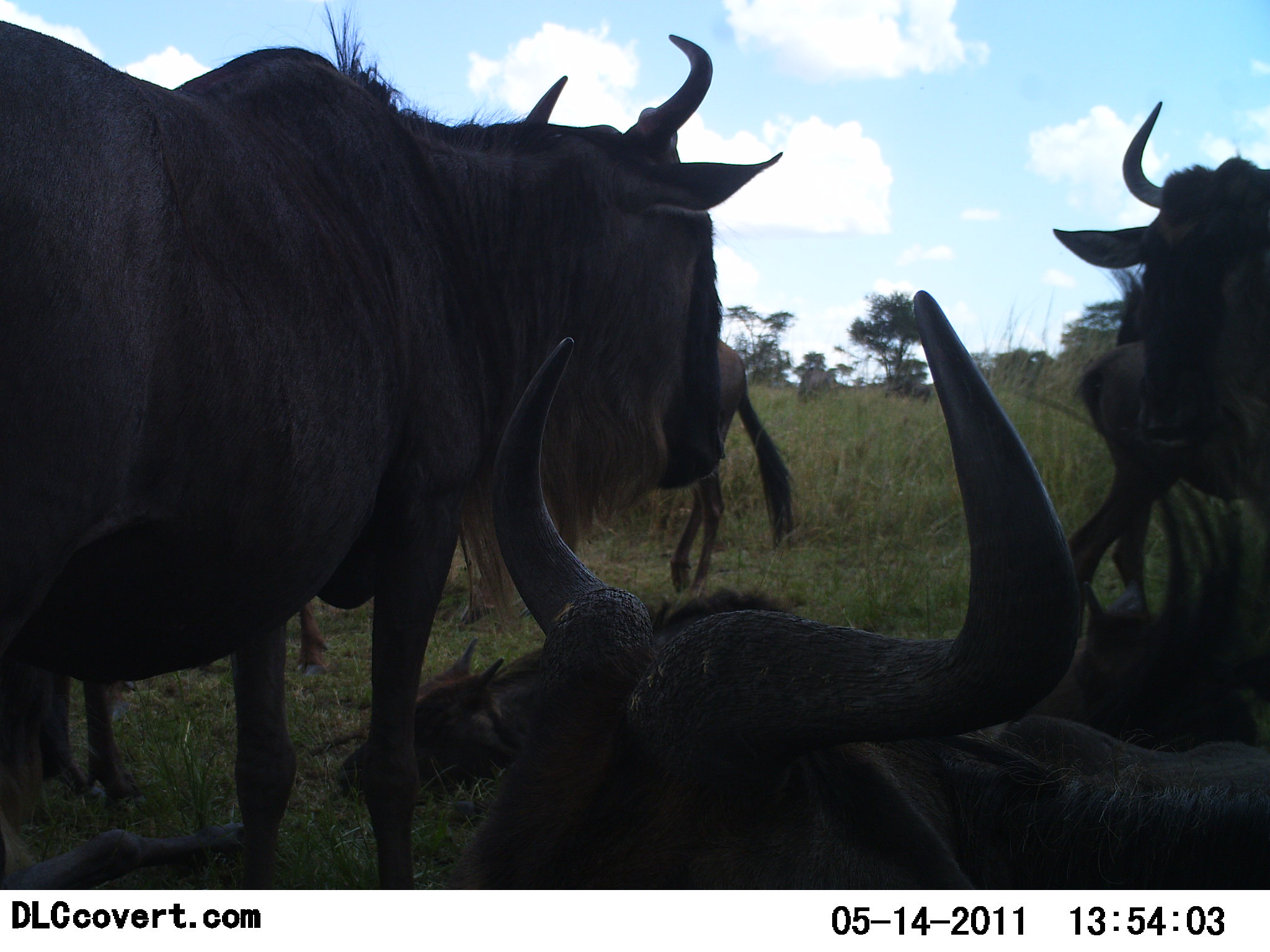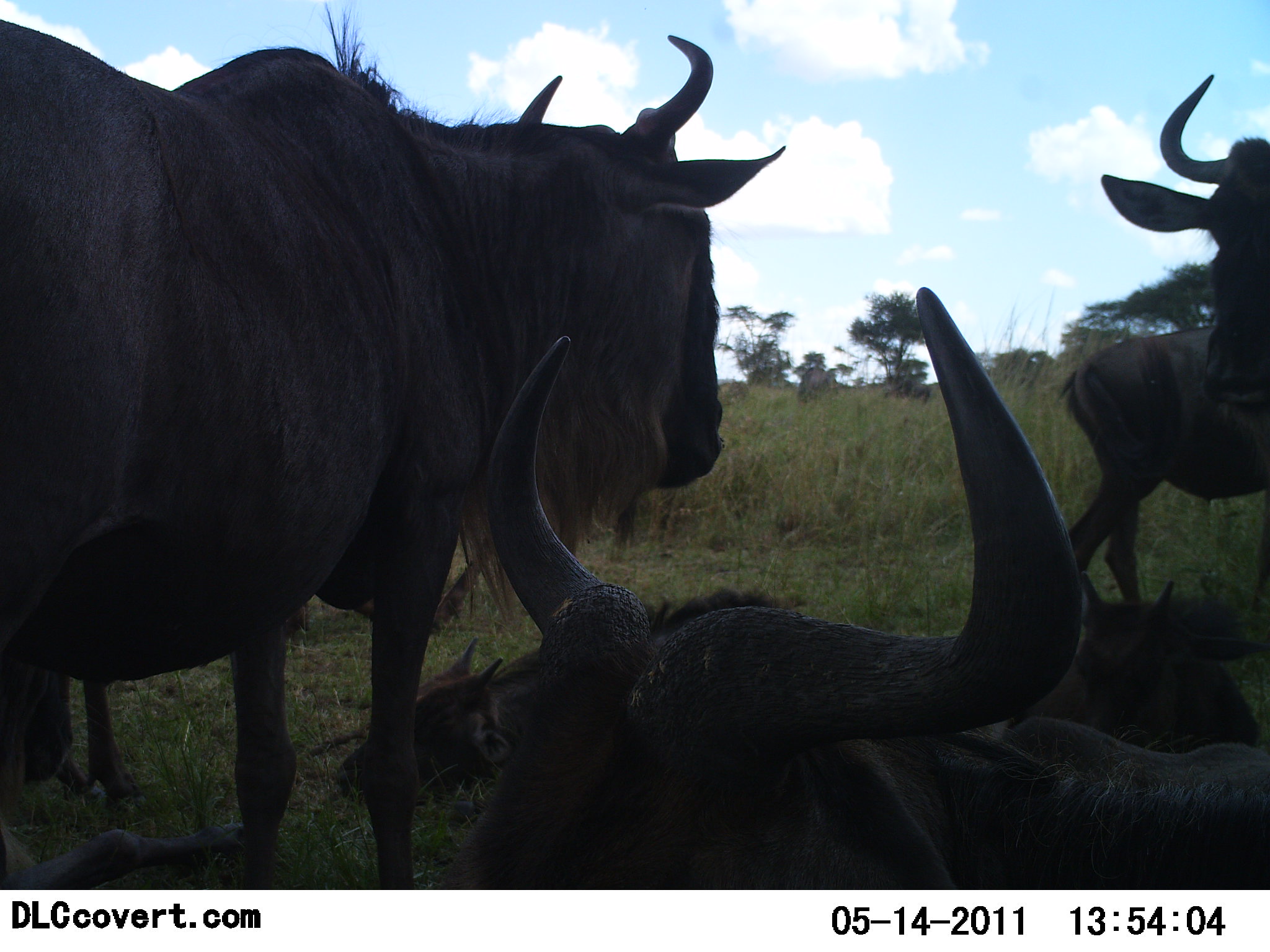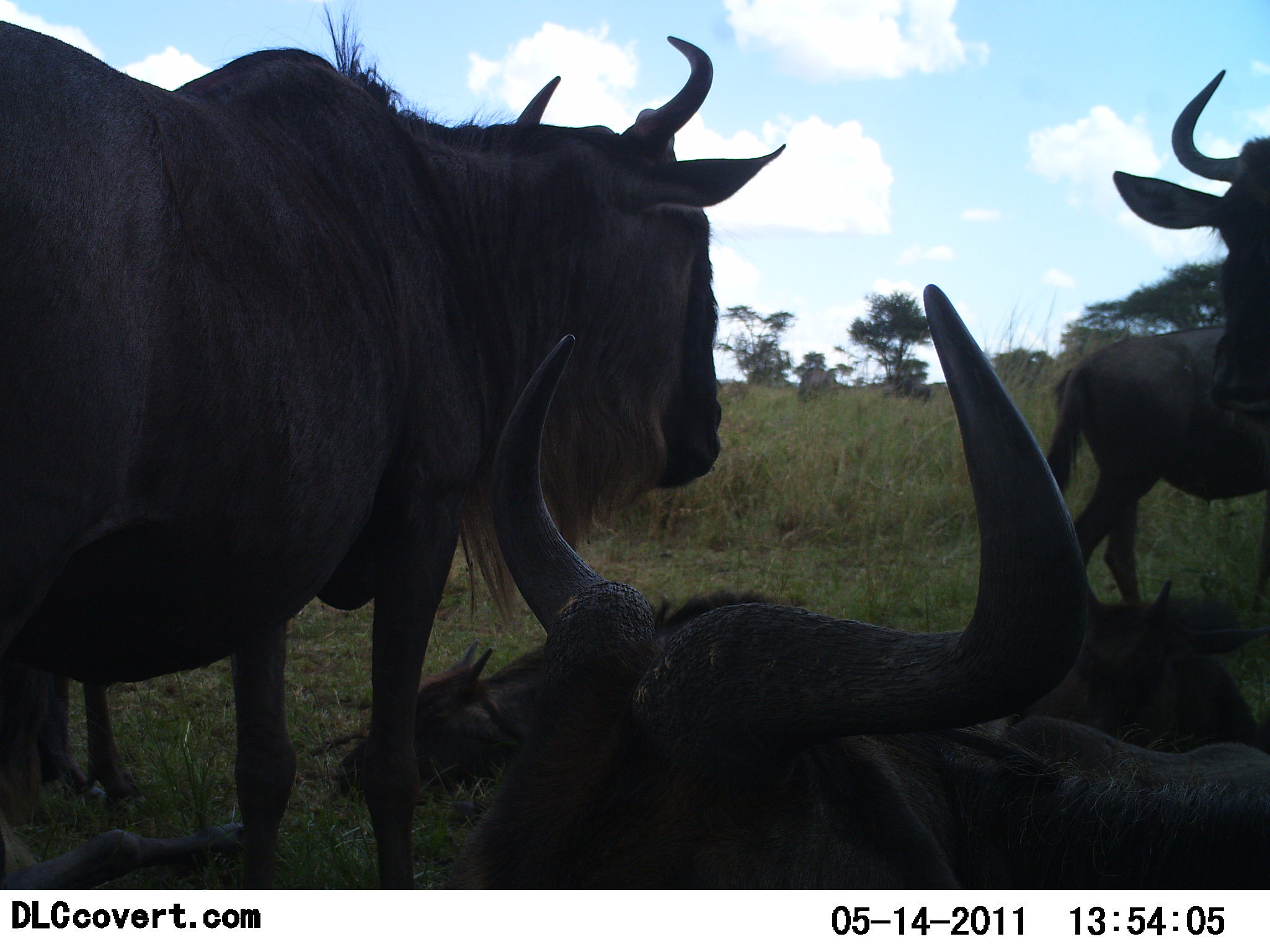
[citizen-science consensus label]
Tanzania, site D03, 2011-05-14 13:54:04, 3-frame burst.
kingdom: Animalia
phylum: Chordata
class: Mammalia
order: Artiodactyla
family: Bovidae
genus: Connochaetes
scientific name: Connochaetes taurinus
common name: blue wildebeest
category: wildebeest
Wildebeest (blue wildebeest) (Connochaetes taurinus), count 6. Behavior (volunteer vote fractions): standing 64%, resting 64%, moving 45%, interacting 18%. Young present (vote fraction): 27%. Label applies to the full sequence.